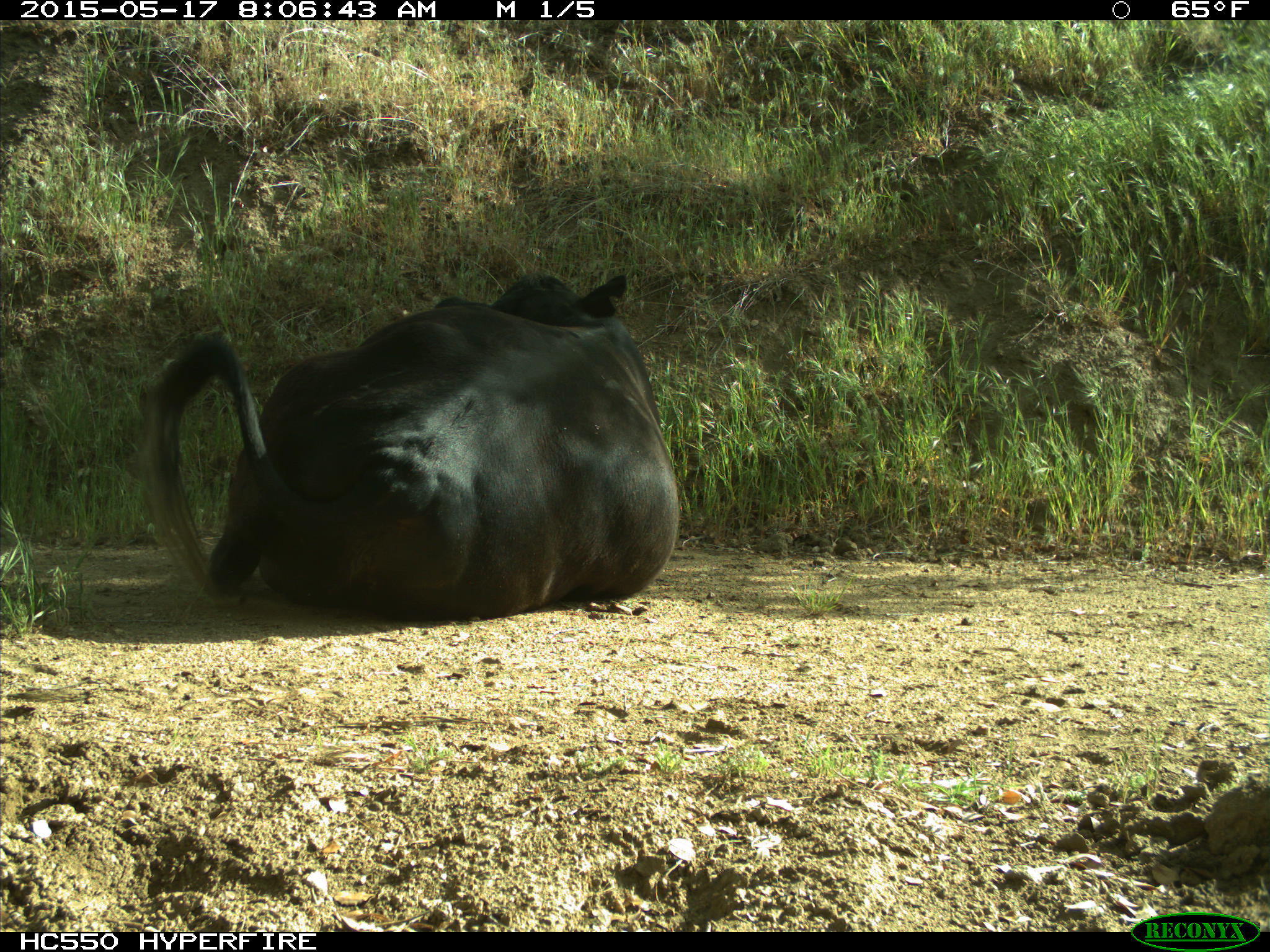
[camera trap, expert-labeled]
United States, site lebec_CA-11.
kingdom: Animalia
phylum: Chordata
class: Mammalia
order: Artiodactyla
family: Bovidae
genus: Bos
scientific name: Bos taurus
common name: domestic cow